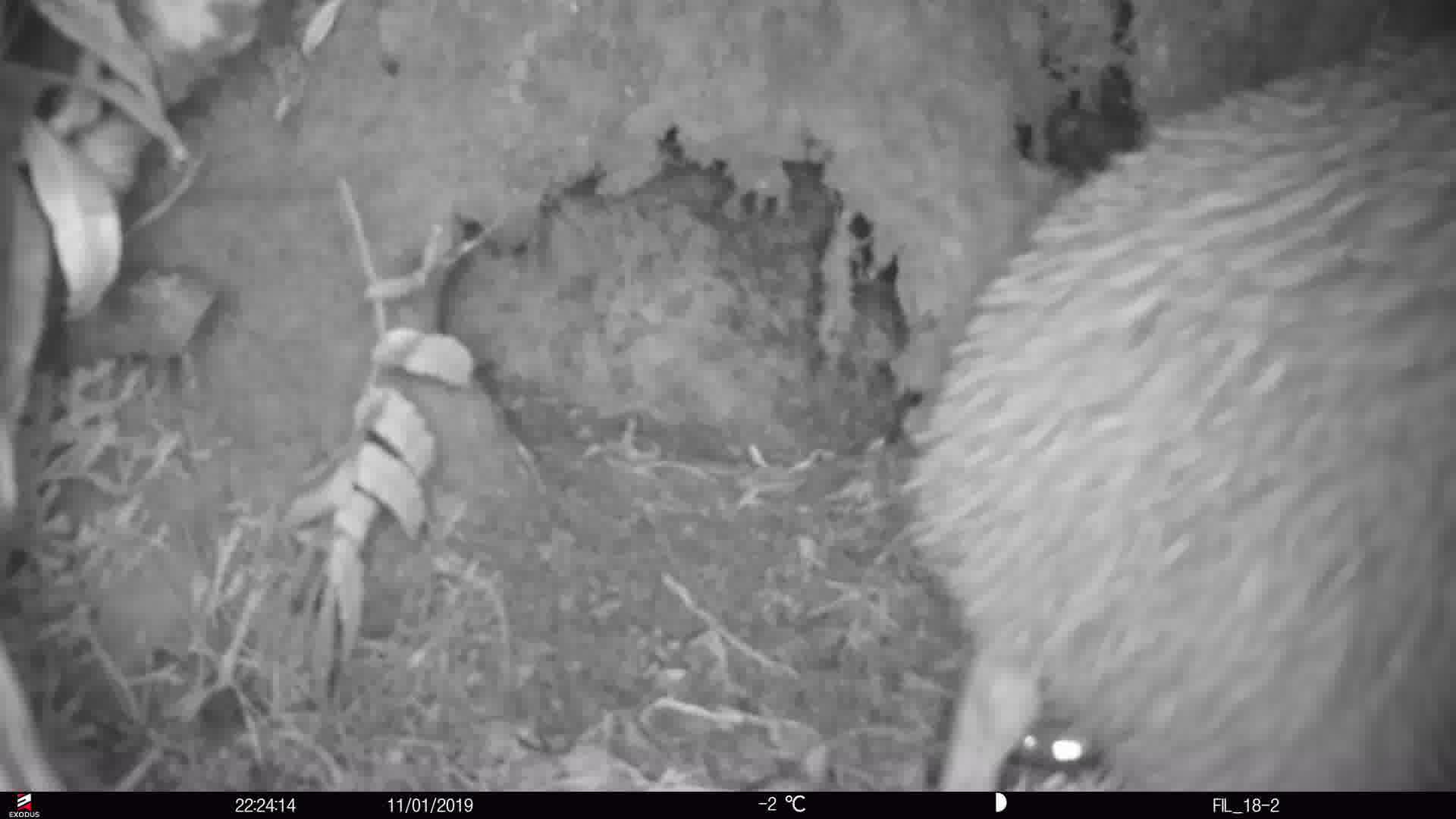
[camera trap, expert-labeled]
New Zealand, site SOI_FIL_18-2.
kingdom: Animalia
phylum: Chordata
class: Aves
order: Apterygiformes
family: Apterygidae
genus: Apteryx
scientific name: Apteryx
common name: kiwi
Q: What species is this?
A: Kiwi (Apteryx).